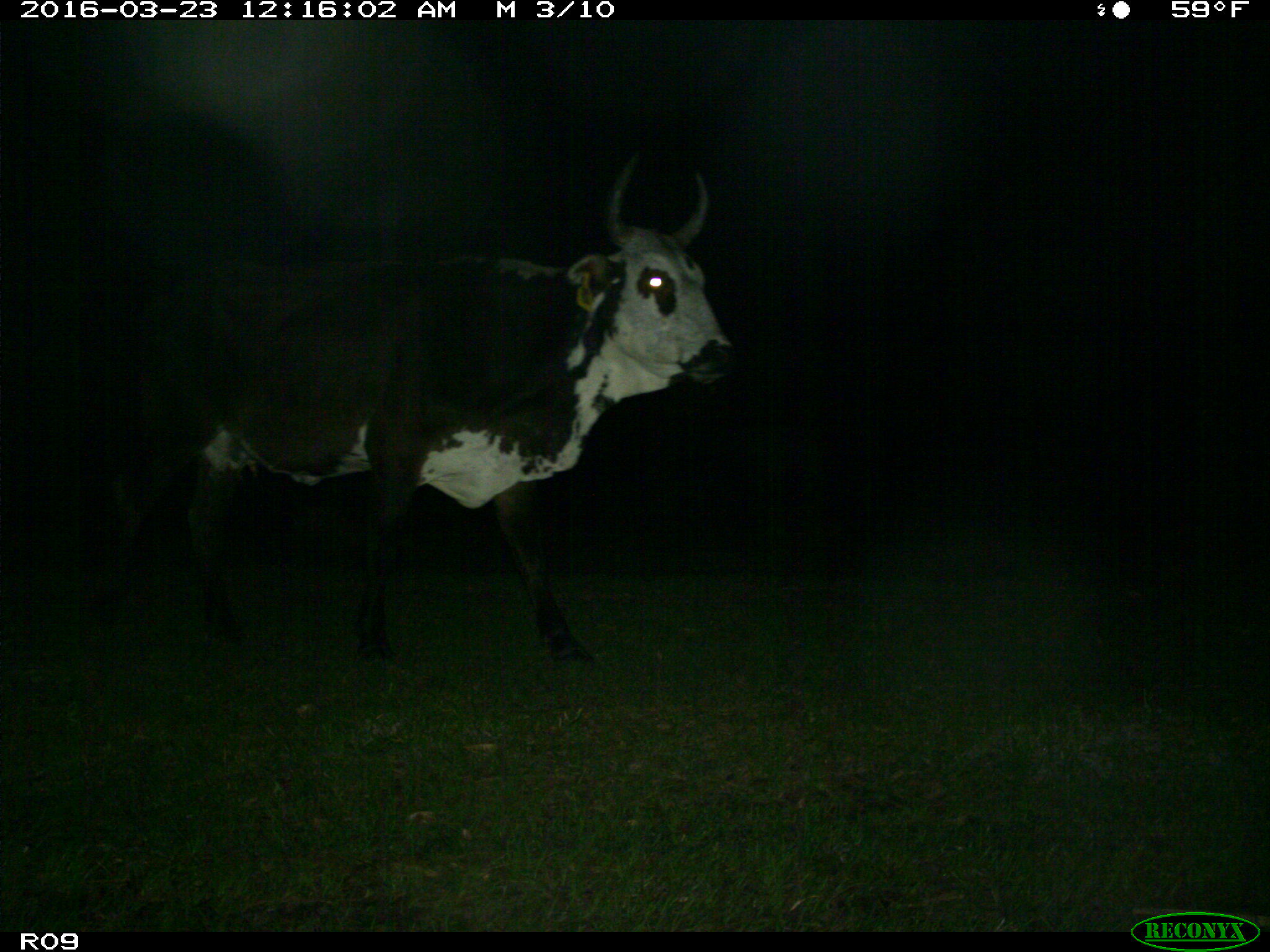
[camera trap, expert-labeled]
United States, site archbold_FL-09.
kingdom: Animalia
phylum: Chordata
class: Mammalia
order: Artiodactyla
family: Bovidae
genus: Bos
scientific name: Bos taurus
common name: domestic cow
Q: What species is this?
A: Bos taurus (domestic cow).